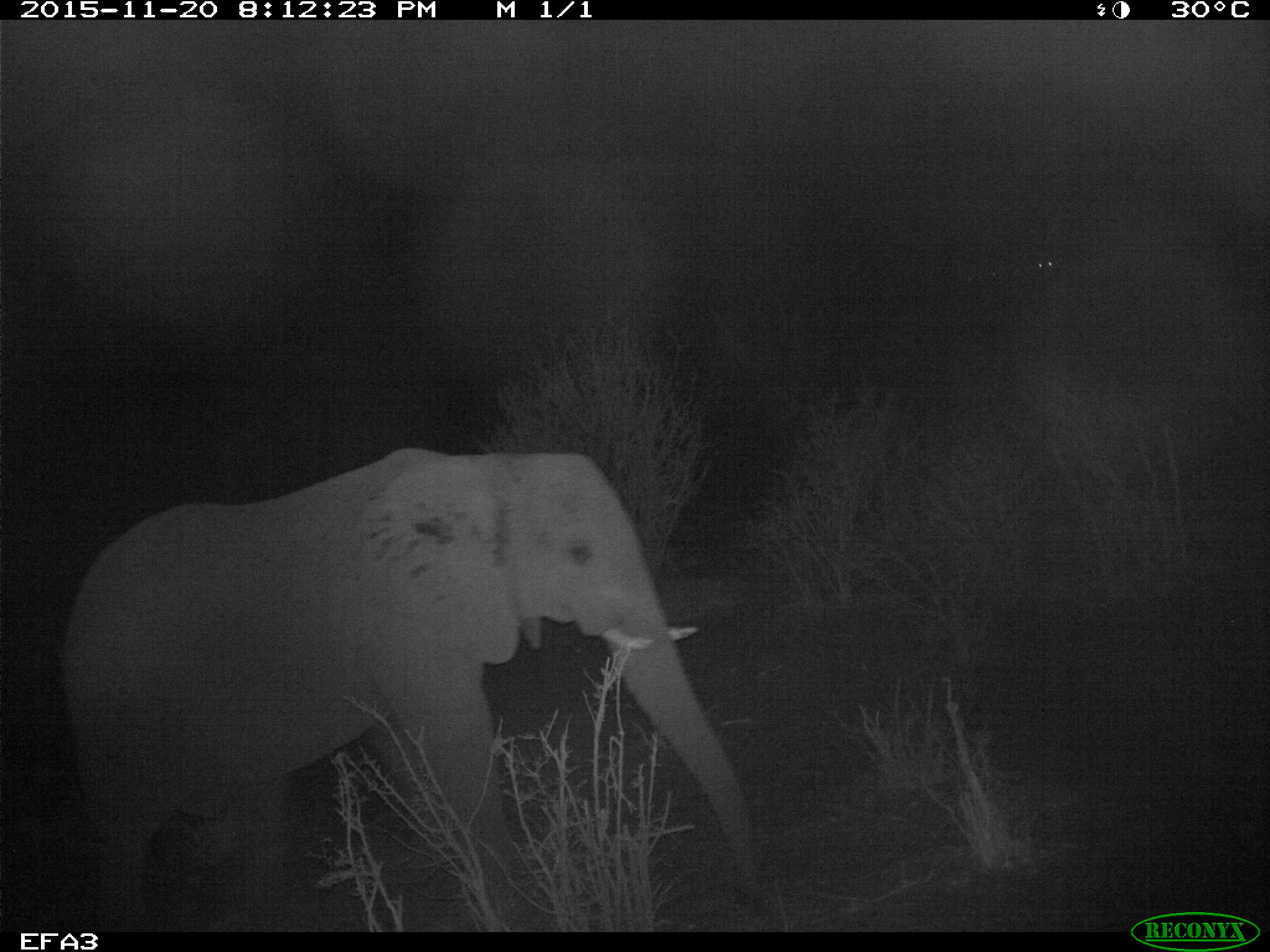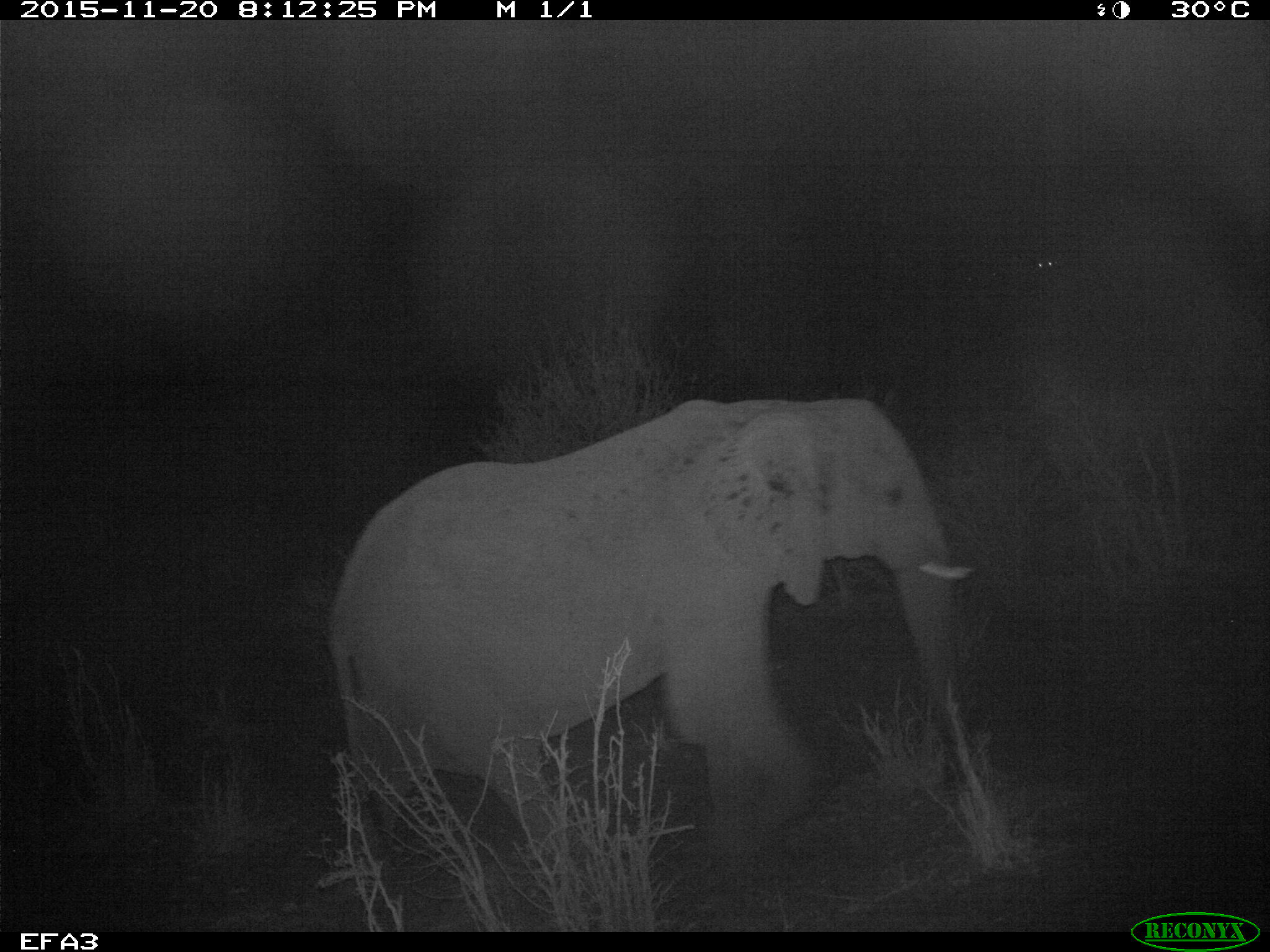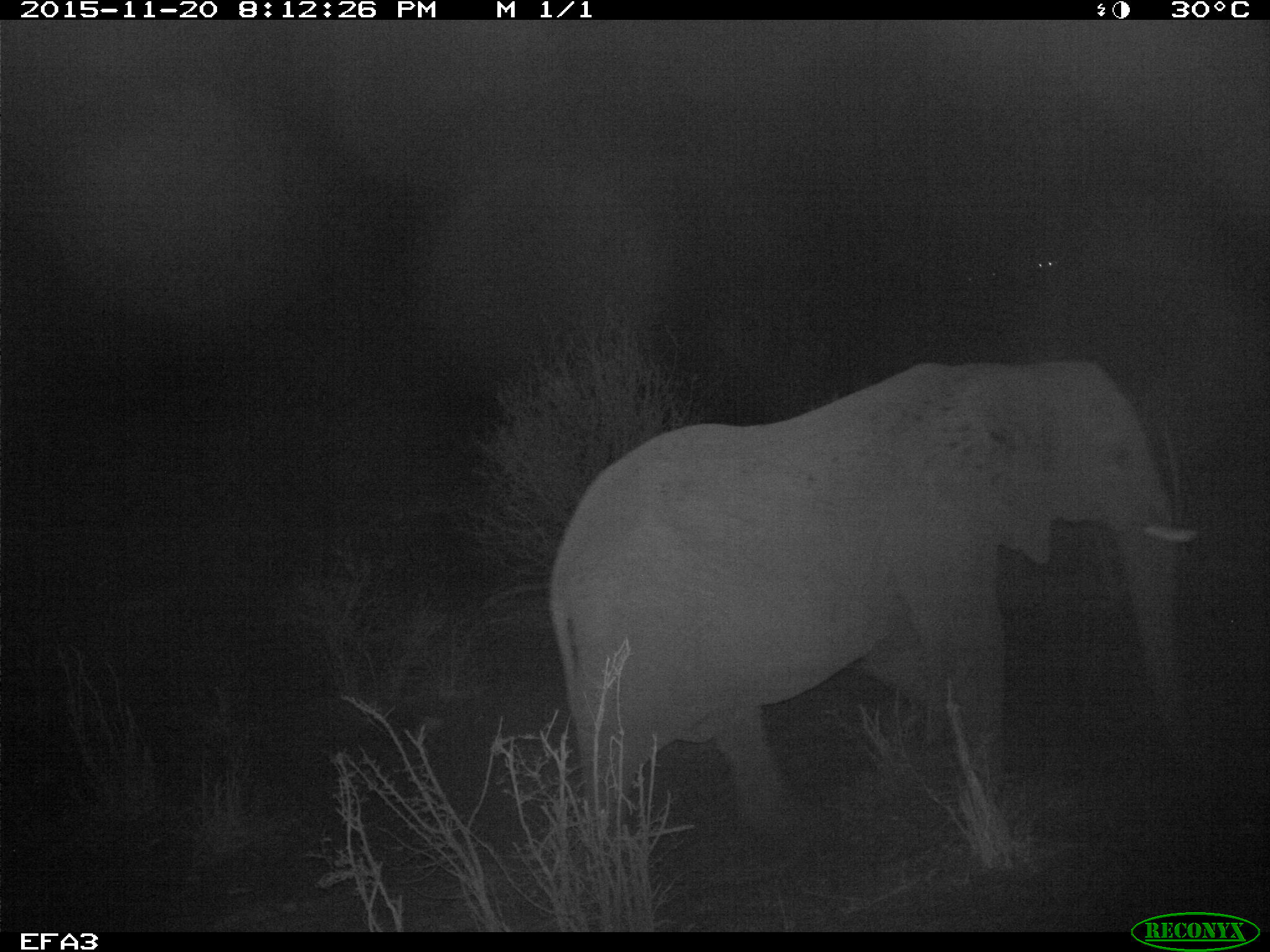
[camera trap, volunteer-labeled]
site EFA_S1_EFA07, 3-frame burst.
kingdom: Animalia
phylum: Chordata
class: Mammalia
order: Proboscidea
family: Elephantidae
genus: Loxodonta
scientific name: Loxodonta africana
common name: african bush elephant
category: elephant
Elephant (african bush elephant) (Loxodonta africana), count 1. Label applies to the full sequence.